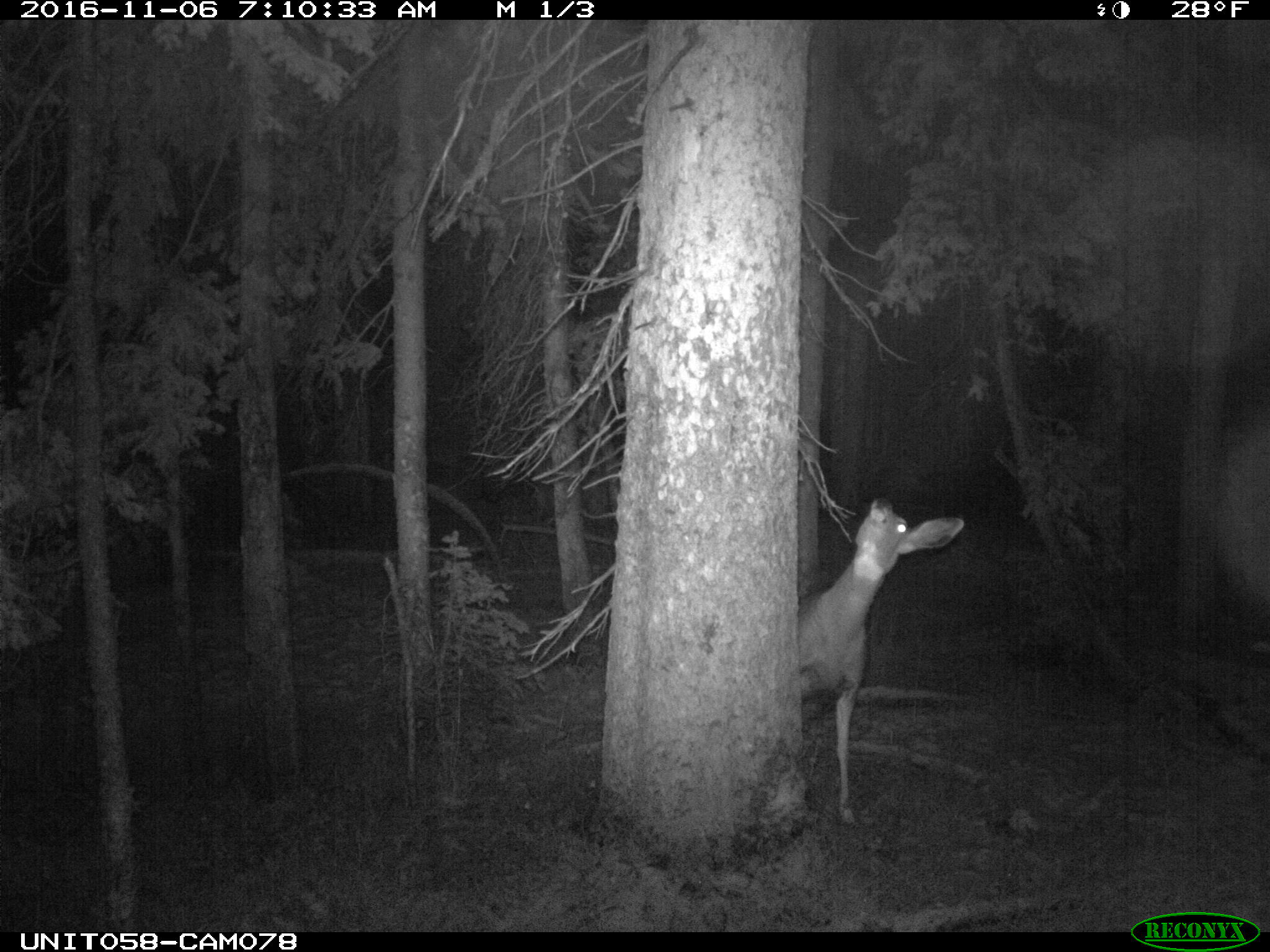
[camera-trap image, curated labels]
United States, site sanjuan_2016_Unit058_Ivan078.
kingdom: Animalia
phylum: Chordata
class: Mammalia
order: Artiodactyla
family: Cervidae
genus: Odocoileus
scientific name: Odocoileus hemionus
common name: mule deer